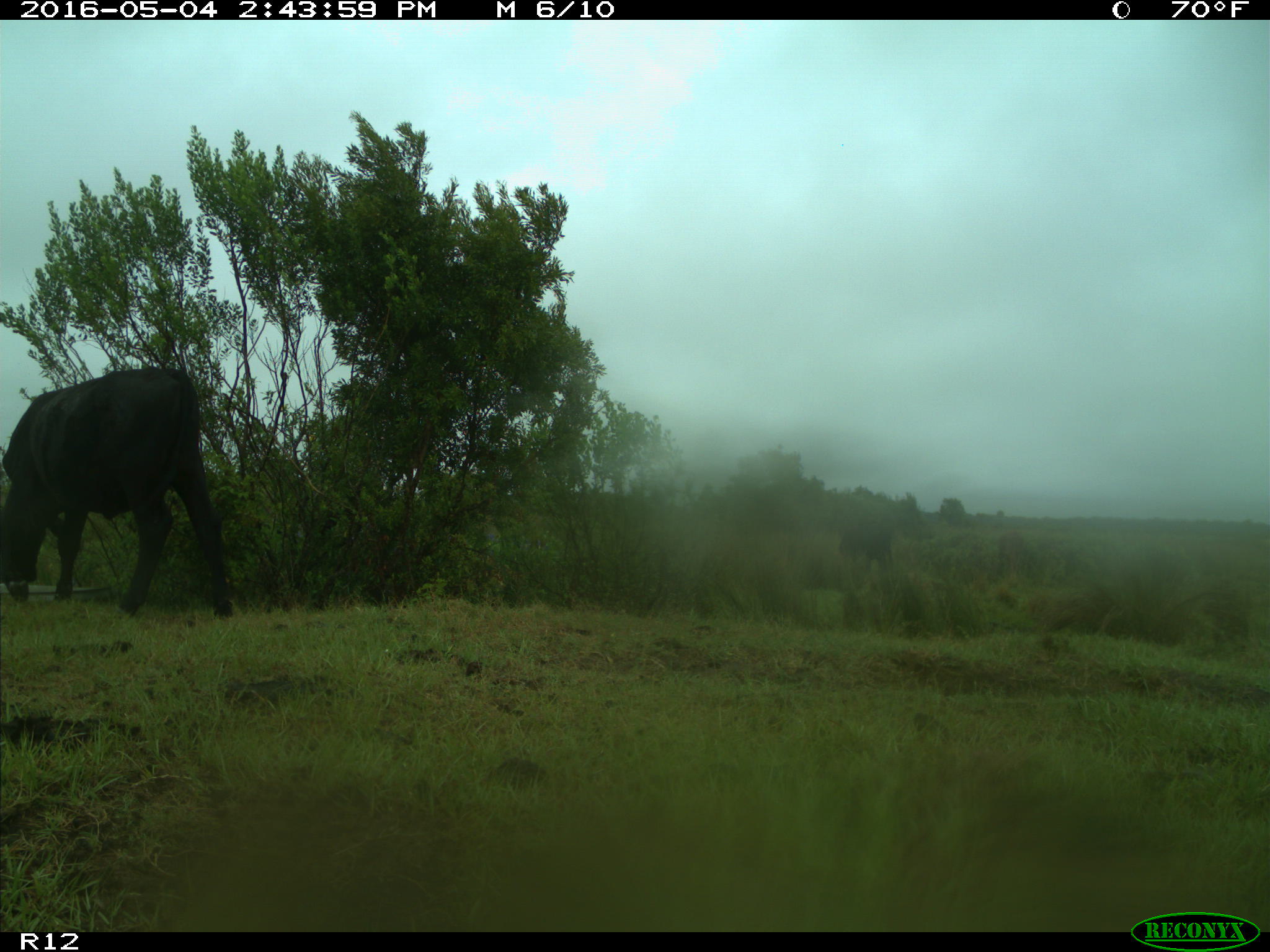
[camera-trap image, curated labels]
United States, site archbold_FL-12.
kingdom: Animalia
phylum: Chordata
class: Mammalia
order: Artiodactyla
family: Bovidae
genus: Bos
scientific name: Bos taurus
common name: domestic cow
Bos taurus (domestic cow).